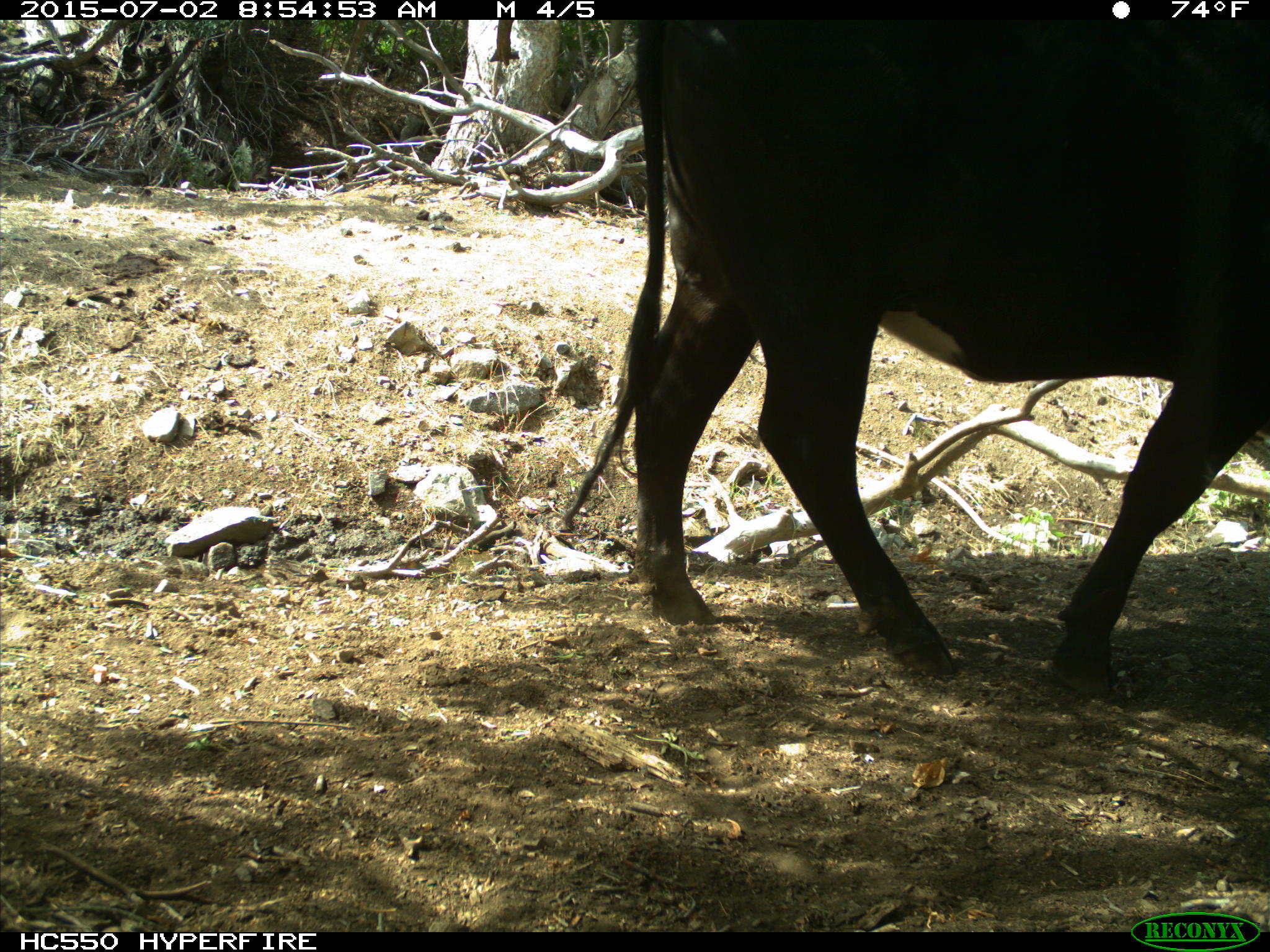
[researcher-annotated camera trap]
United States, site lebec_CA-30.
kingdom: Animalia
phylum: Chordata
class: Mammalia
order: Artiodactyla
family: Bovidae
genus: Bos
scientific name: Bos taurus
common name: domestic cow